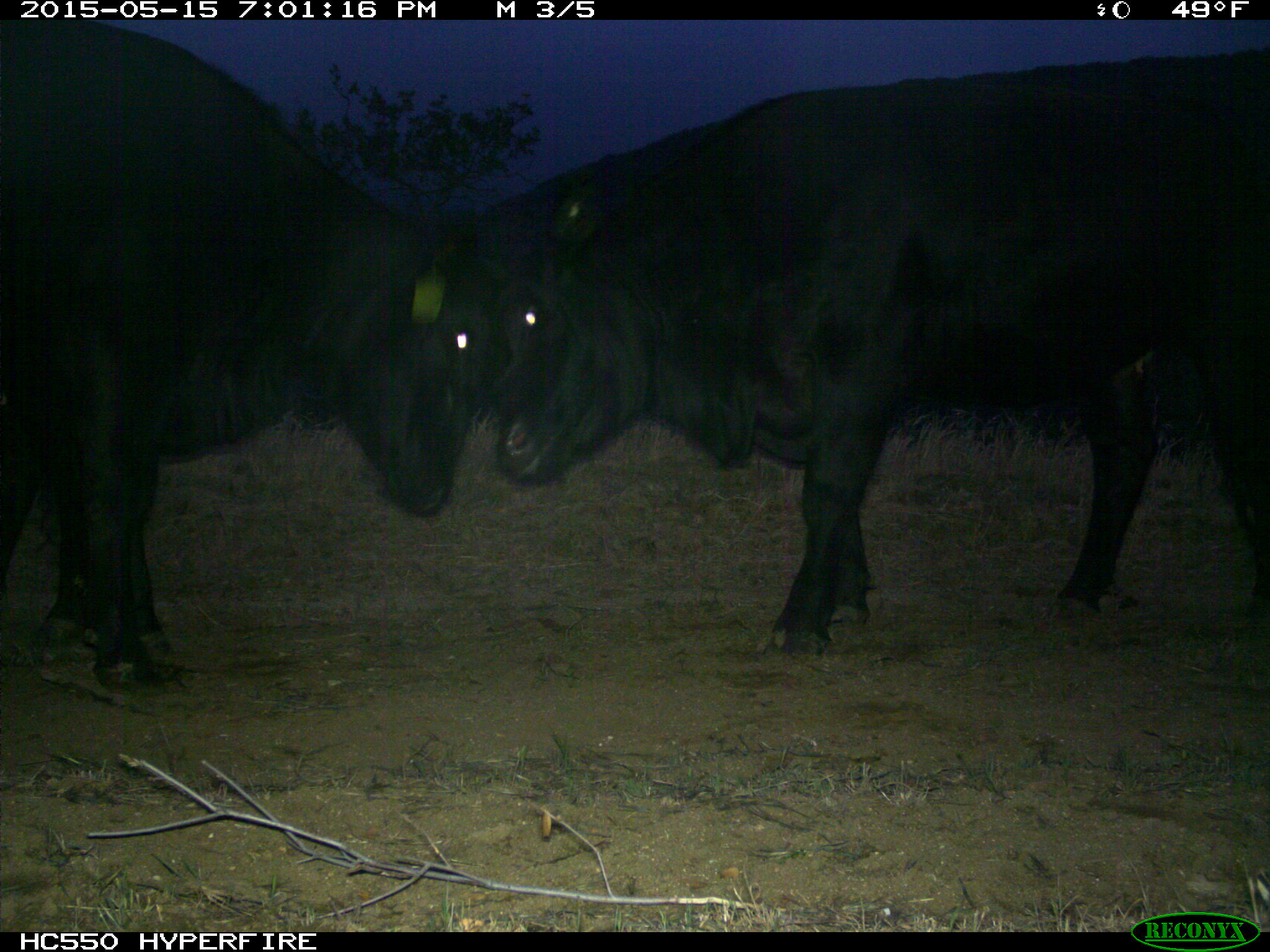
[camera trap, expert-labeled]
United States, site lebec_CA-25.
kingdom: Animalia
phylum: Chordata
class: Mammalia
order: Artiodactyla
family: Bovidae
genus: Bos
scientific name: Bos taurus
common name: domestic cow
Bos taurus (domestic cow).